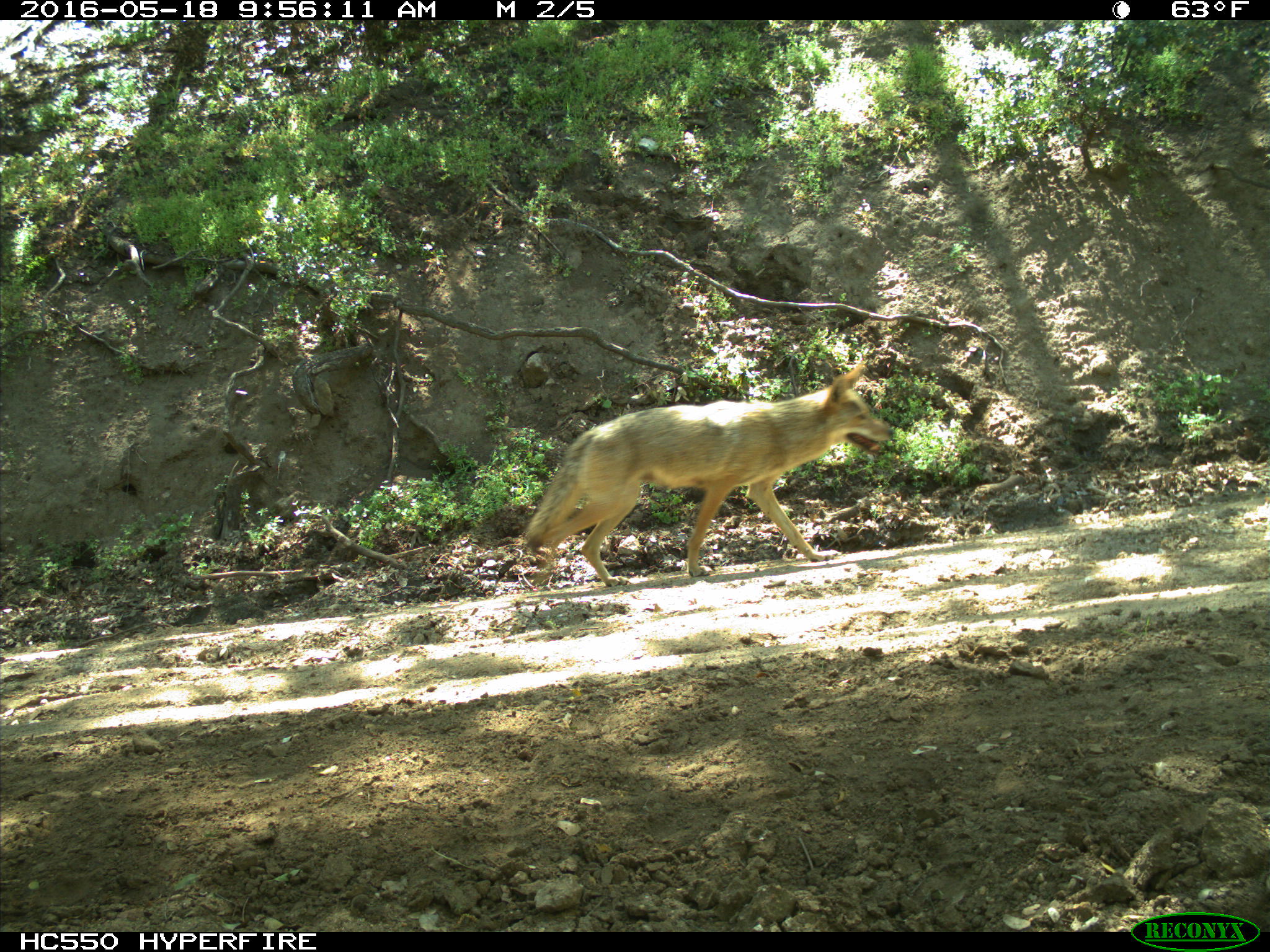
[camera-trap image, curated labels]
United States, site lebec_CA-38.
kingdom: Animalia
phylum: Chordata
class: Mammalia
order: Carnivora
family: Canidae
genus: Canis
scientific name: Canis latrans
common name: coyote